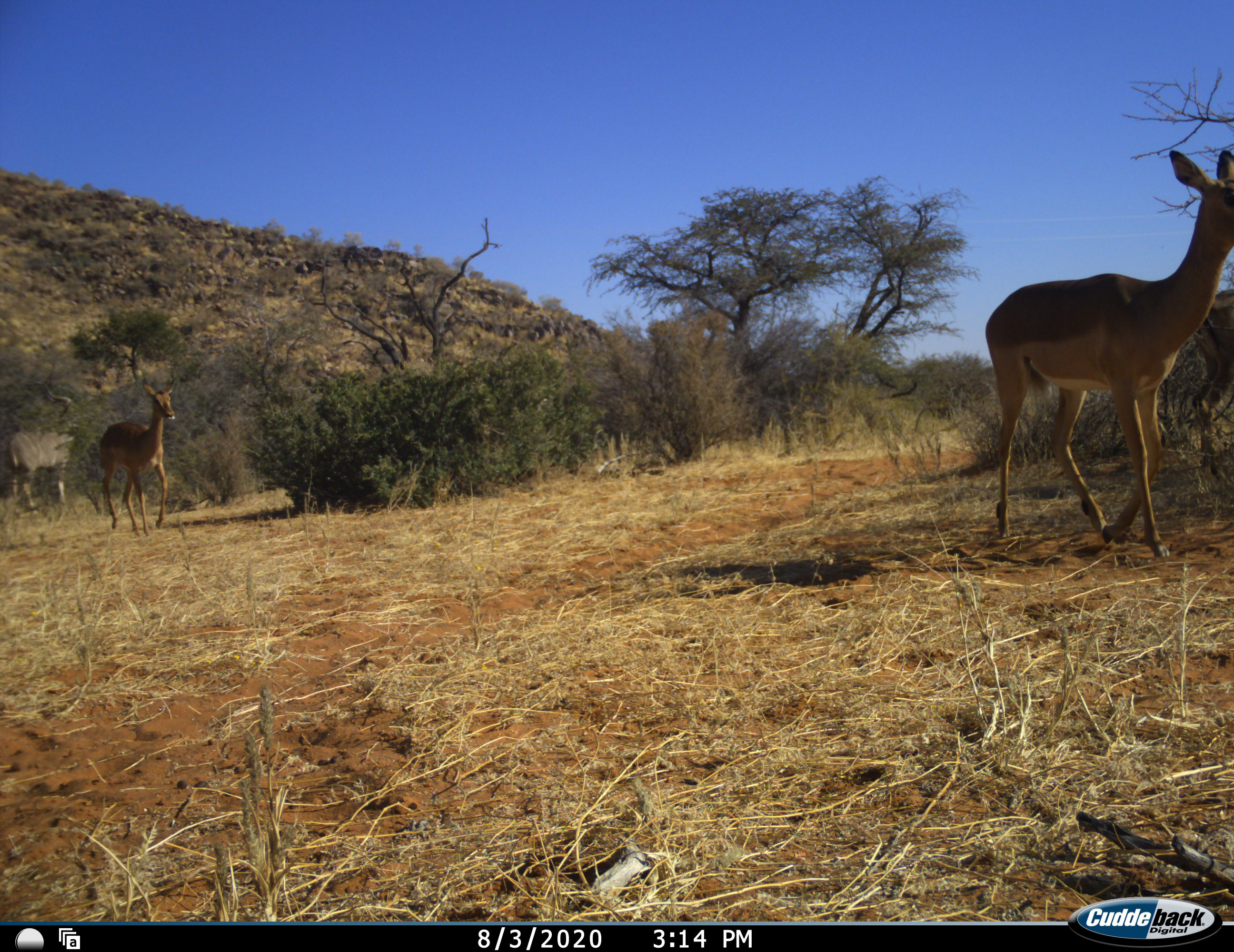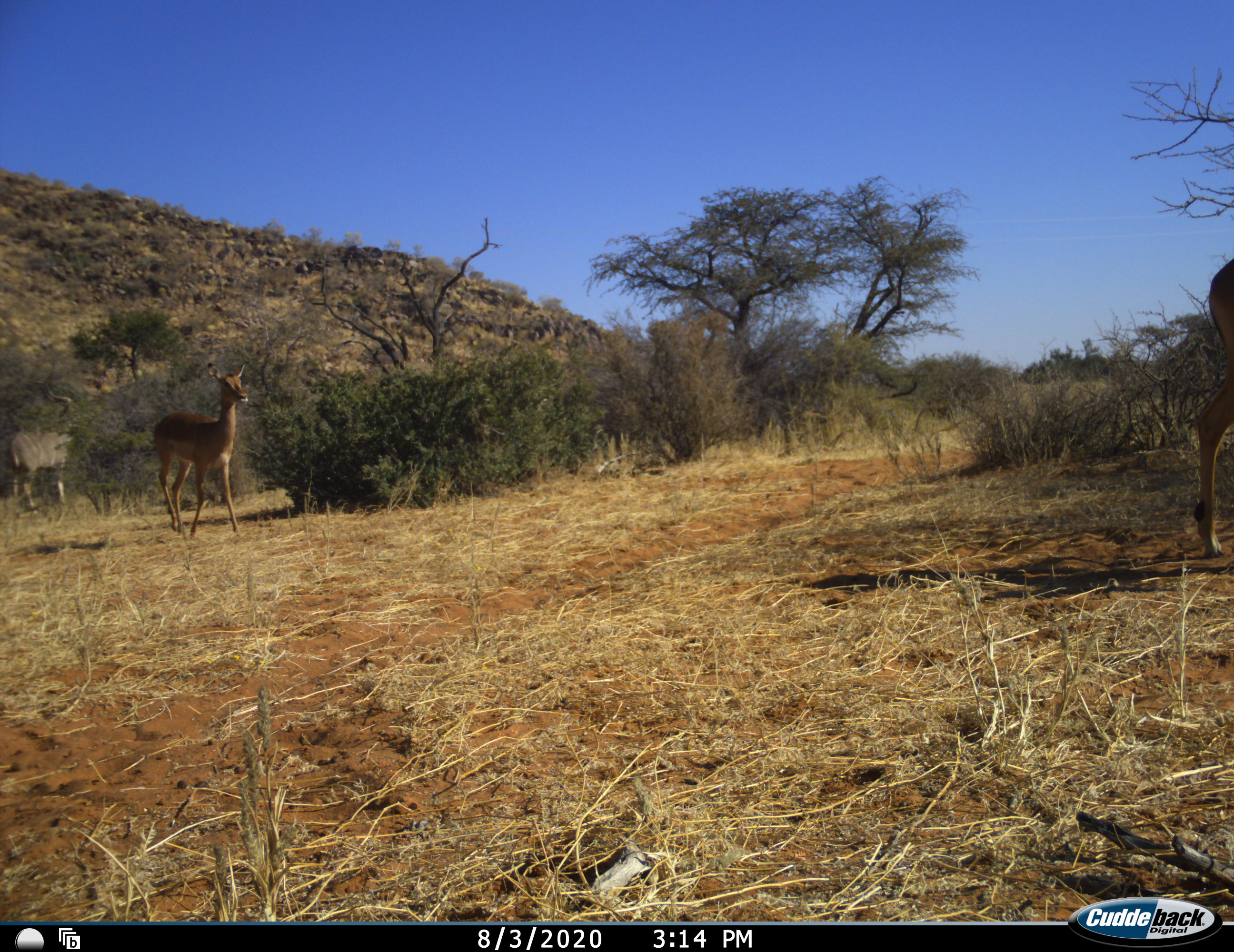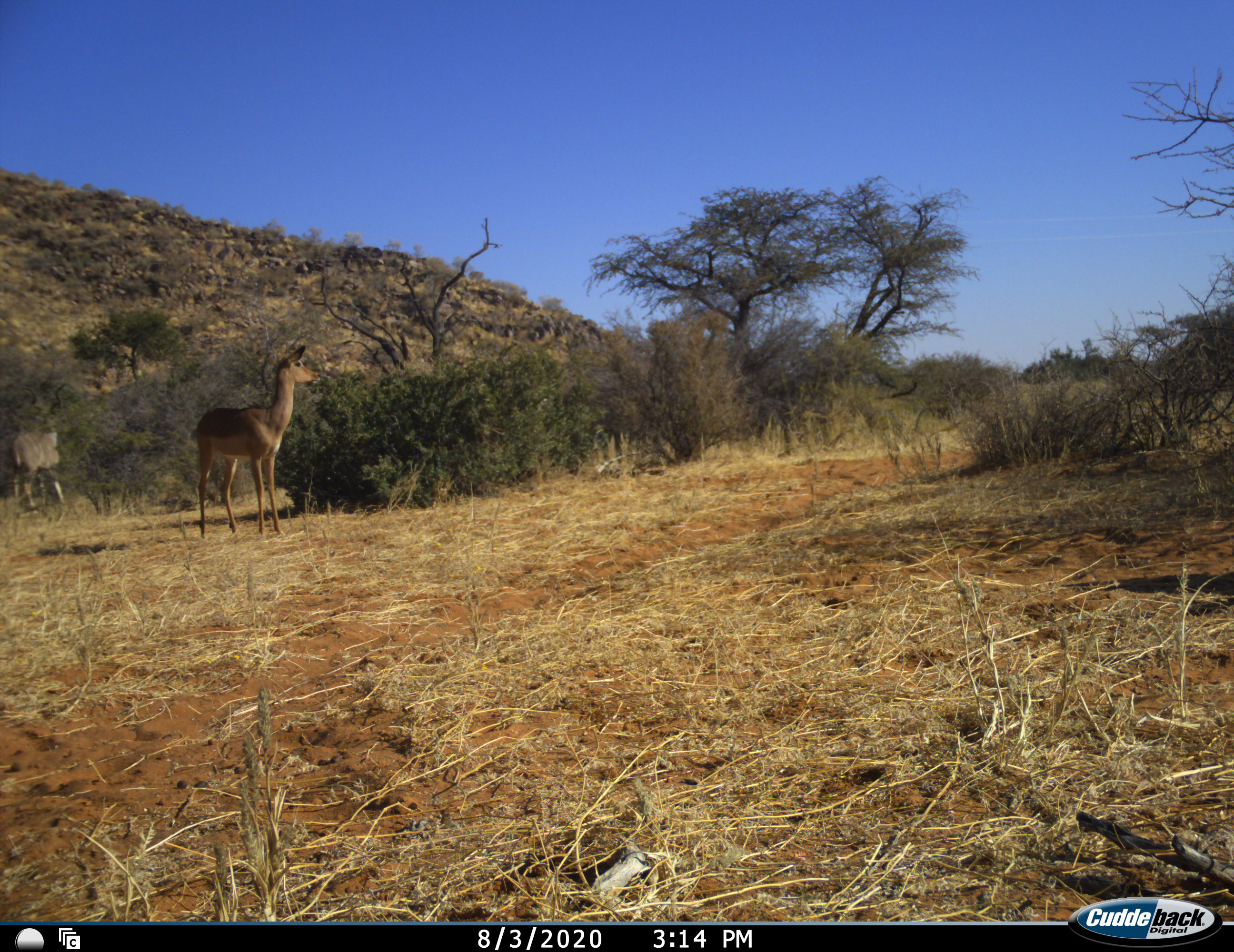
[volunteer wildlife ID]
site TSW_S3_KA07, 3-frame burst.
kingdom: Animalia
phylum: Chordata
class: Mammalia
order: Artiodactyla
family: Bovidae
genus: Aepyceros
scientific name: Aepyceros melampus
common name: impala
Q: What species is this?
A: Impala (Aepyceros melampus).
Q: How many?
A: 2.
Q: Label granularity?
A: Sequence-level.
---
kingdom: Animalia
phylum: Chordata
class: Mammalia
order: Artiodactyla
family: Bovidae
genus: Tragelaphus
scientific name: Tragelaphus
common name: kudu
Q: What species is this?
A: Kudu (Tragelaphus).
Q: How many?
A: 1.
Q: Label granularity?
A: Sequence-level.